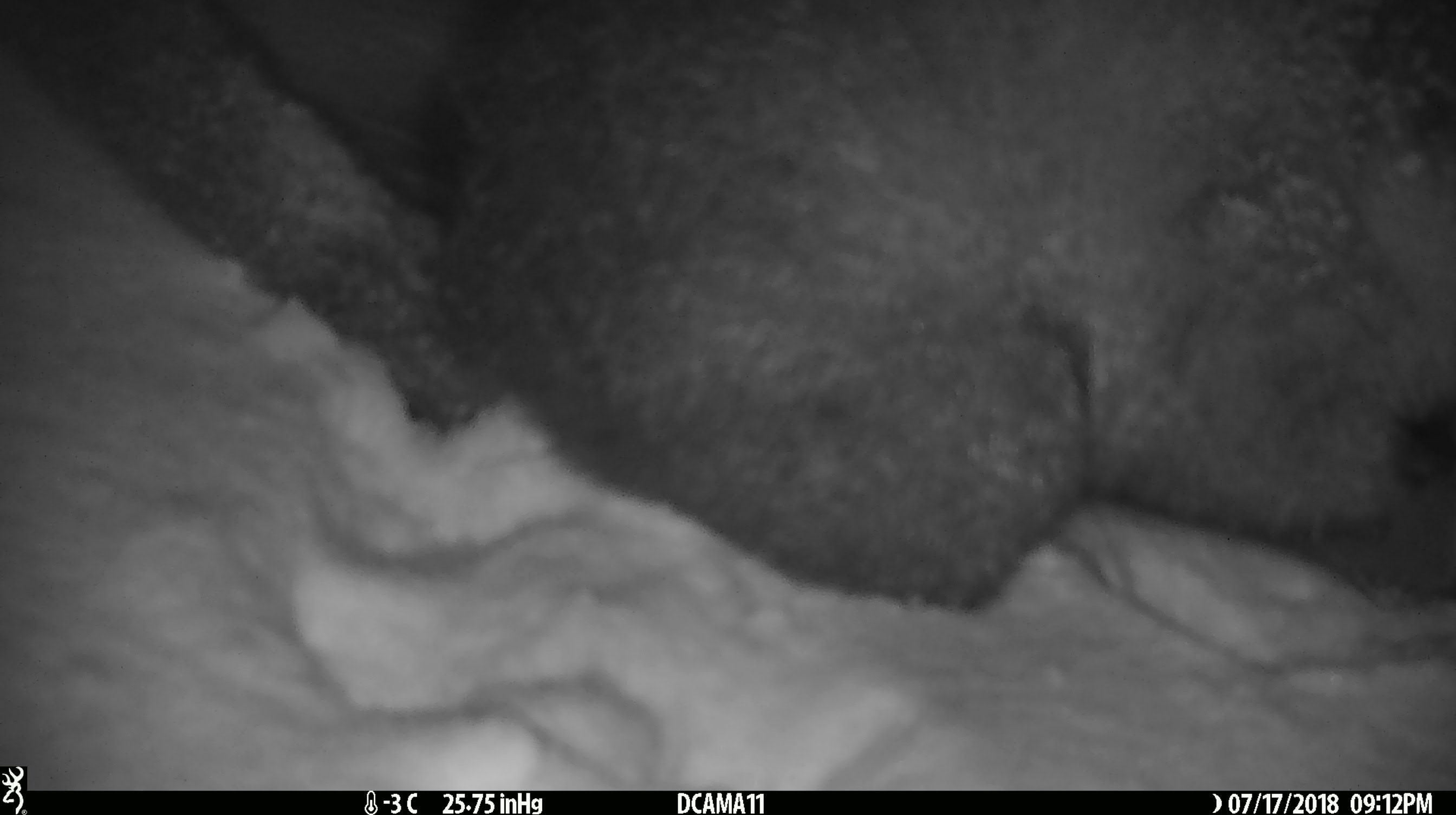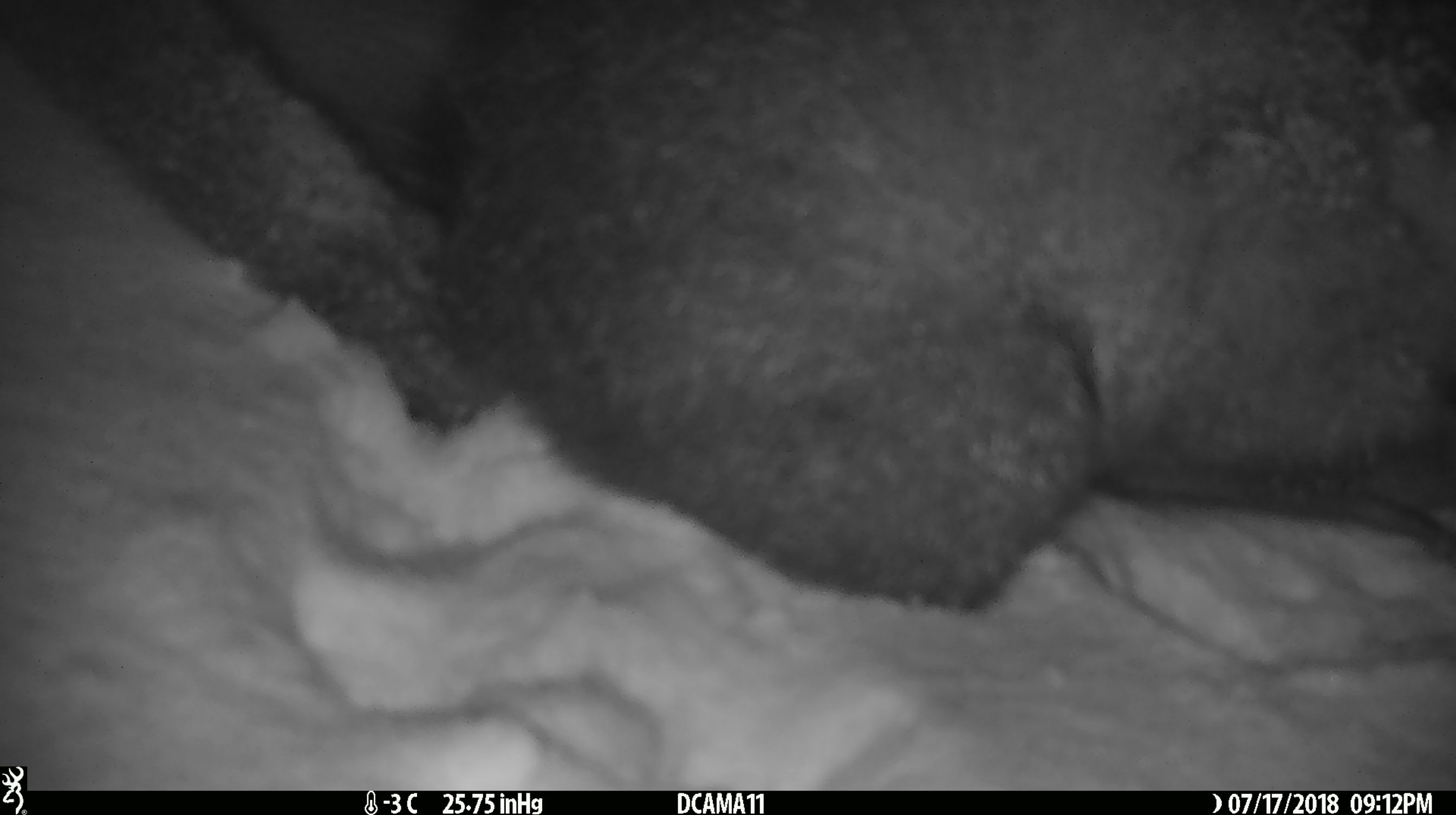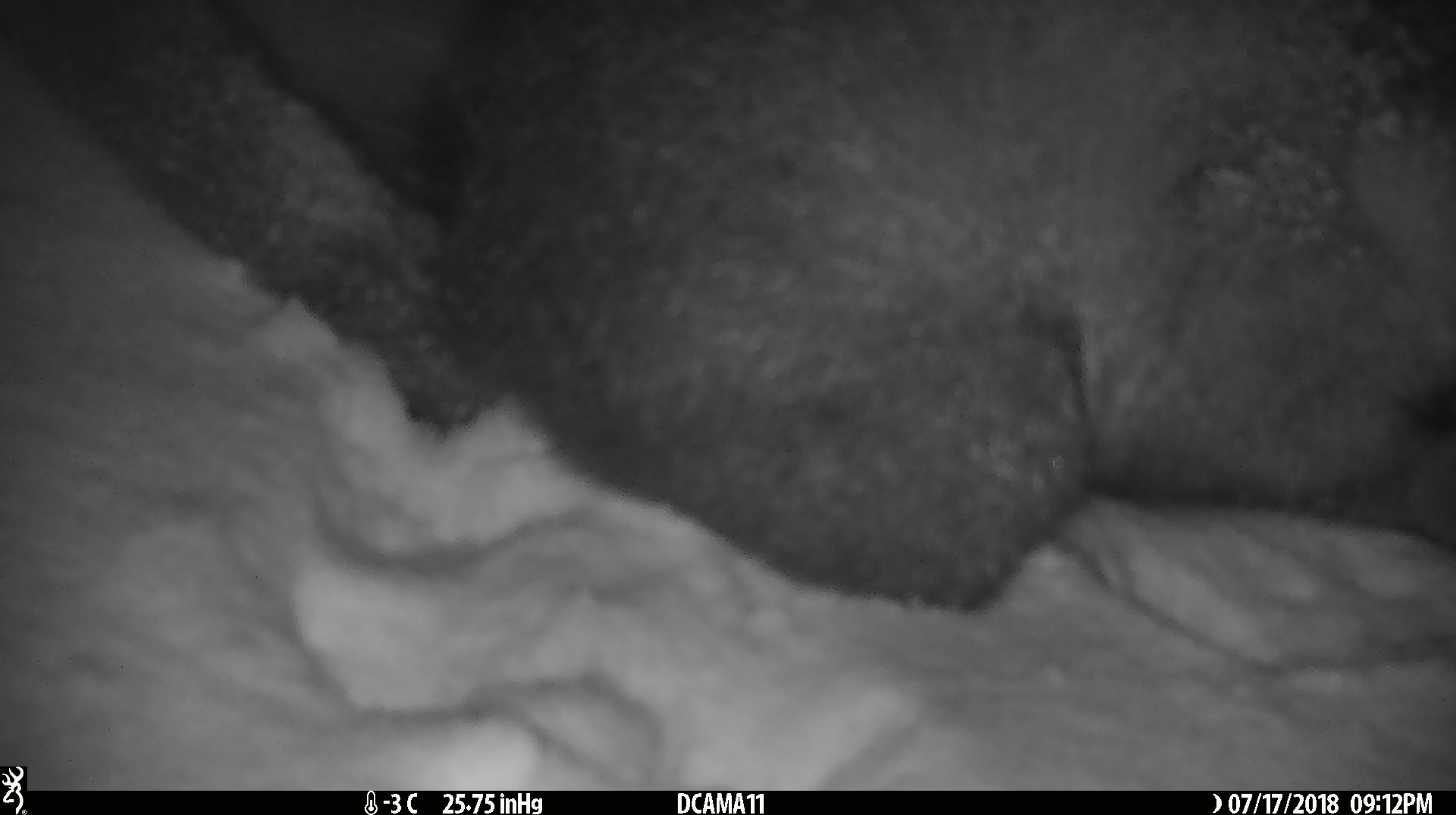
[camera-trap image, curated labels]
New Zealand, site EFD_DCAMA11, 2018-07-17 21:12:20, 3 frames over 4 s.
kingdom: Animalia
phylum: Chordata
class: Mammalia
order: Diprotodontia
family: Phalangeridae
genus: Trichosurus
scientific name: Trichosurus vulpecula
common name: common brushtail possum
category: possum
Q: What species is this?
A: Possum (common brushtail possum) (Trichosurus vulpecula).